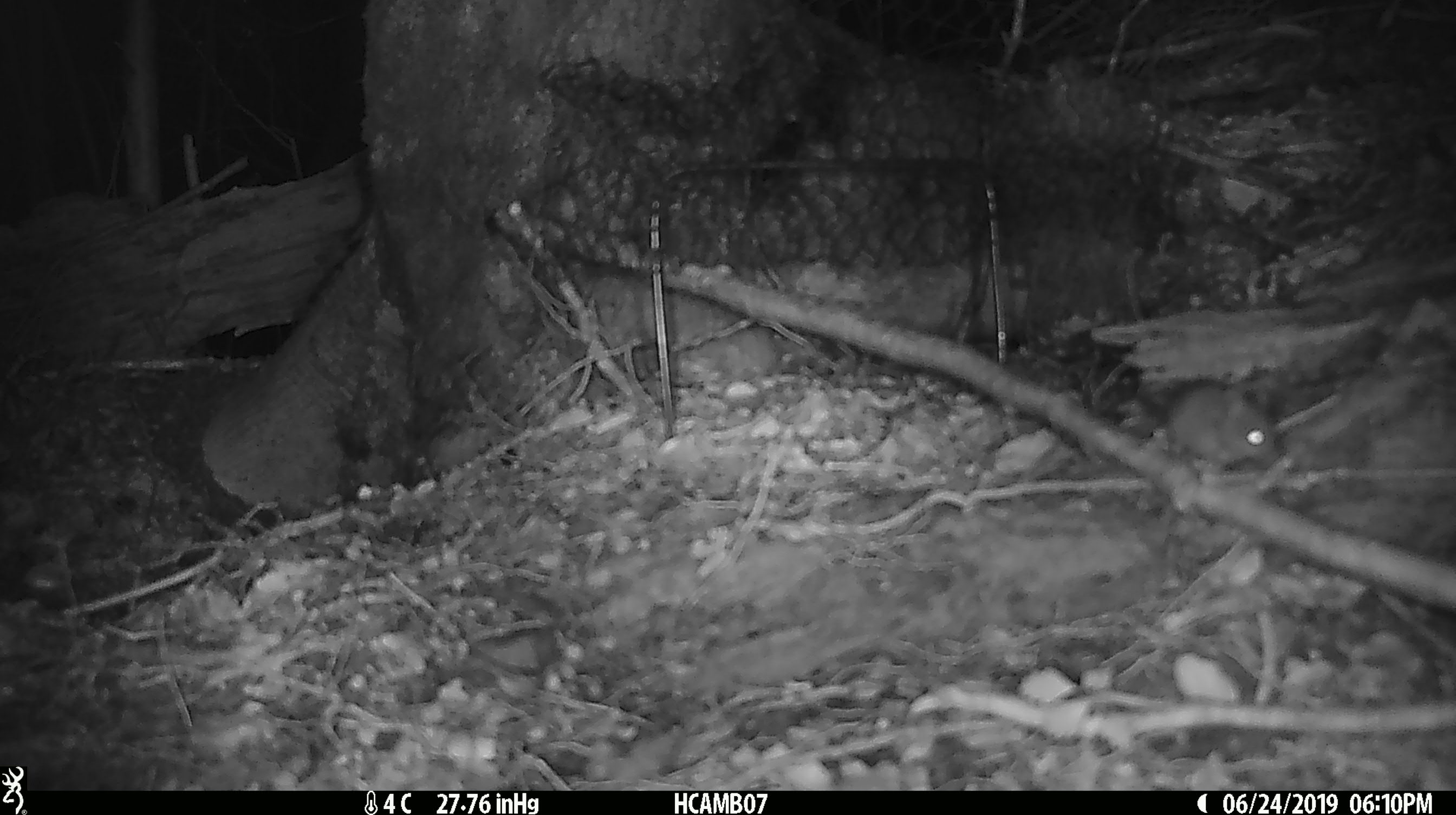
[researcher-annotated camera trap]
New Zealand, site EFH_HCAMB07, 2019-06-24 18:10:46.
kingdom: Animalia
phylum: Chordata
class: Mammalia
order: Rodentia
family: Muridae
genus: Mus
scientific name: Mus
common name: mouse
Mouse (Mus).